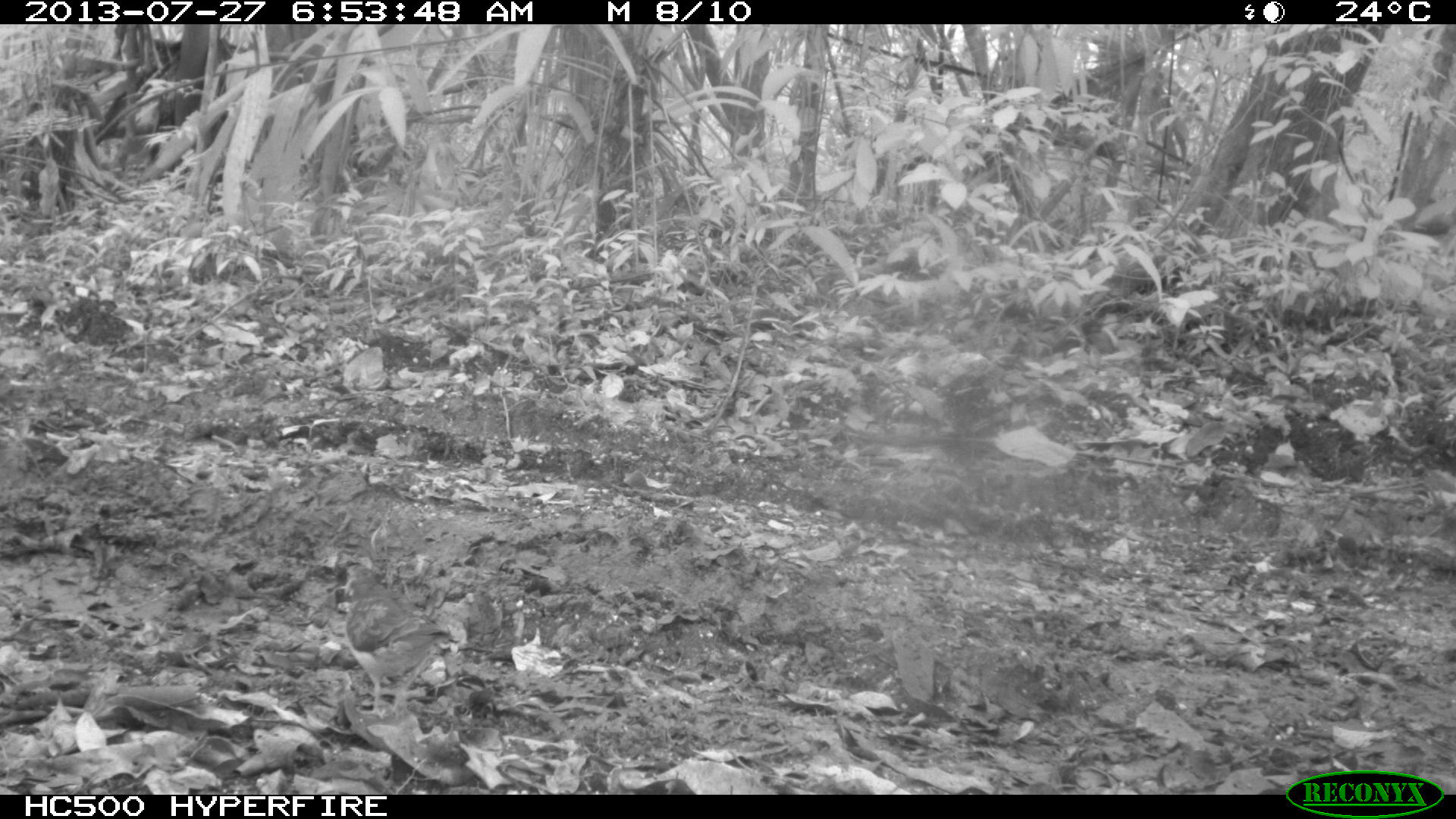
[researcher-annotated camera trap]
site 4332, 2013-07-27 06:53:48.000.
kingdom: Animalia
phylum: Chordata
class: Aves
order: Columbiformes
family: Columbidae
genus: Geotrygon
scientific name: Geotrygon montana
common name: ruddy quail-dove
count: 1